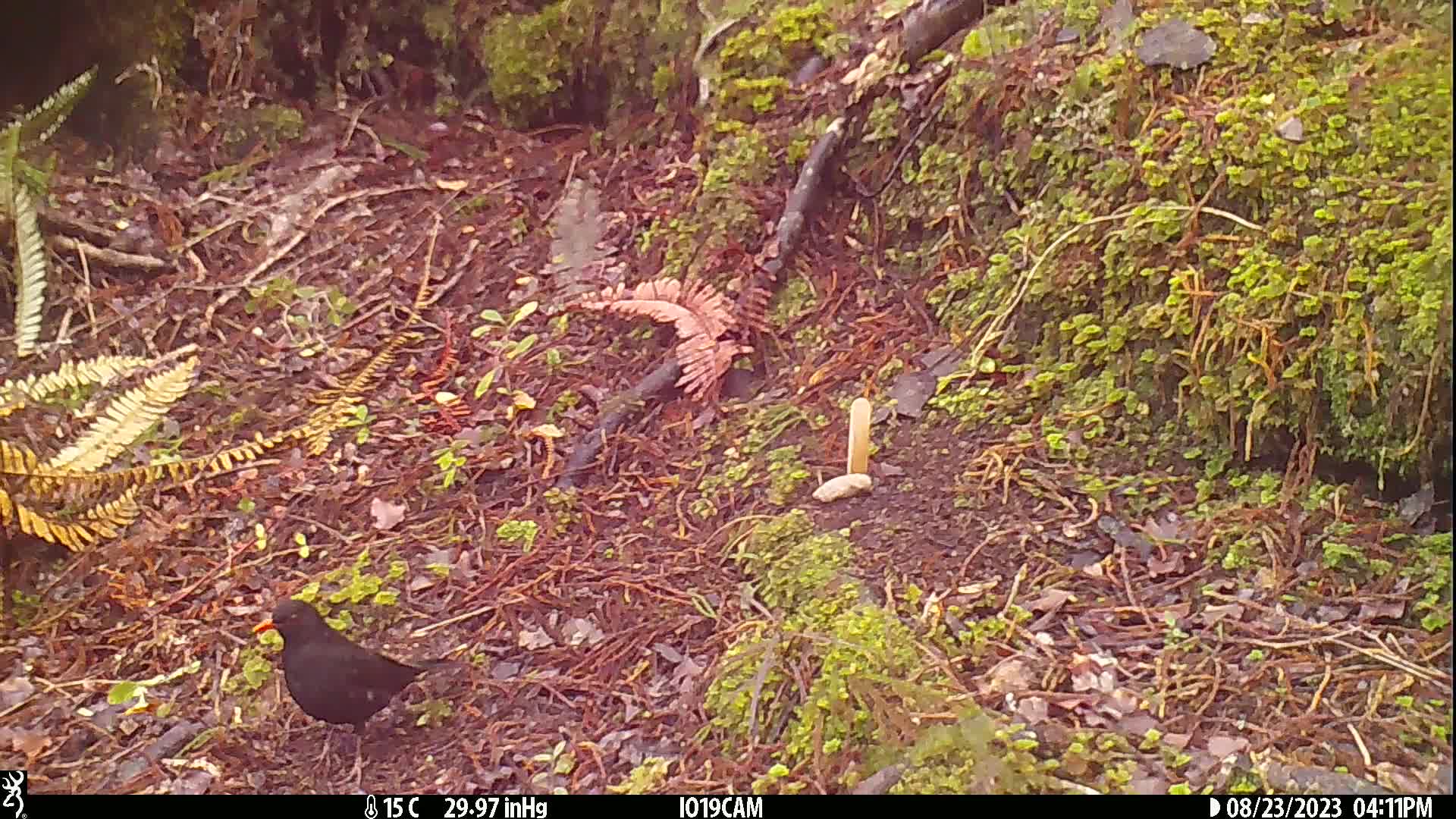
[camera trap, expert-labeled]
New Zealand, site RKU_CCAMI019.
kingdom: Animalia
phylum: Chordata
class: Aves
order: Passeriformes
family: Turdidae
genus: Turdus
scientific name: Turdus merula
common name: eurasian blackbird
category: blackbird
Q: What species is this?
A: Blackbird (eurasian blackbird) (Turdus merula).